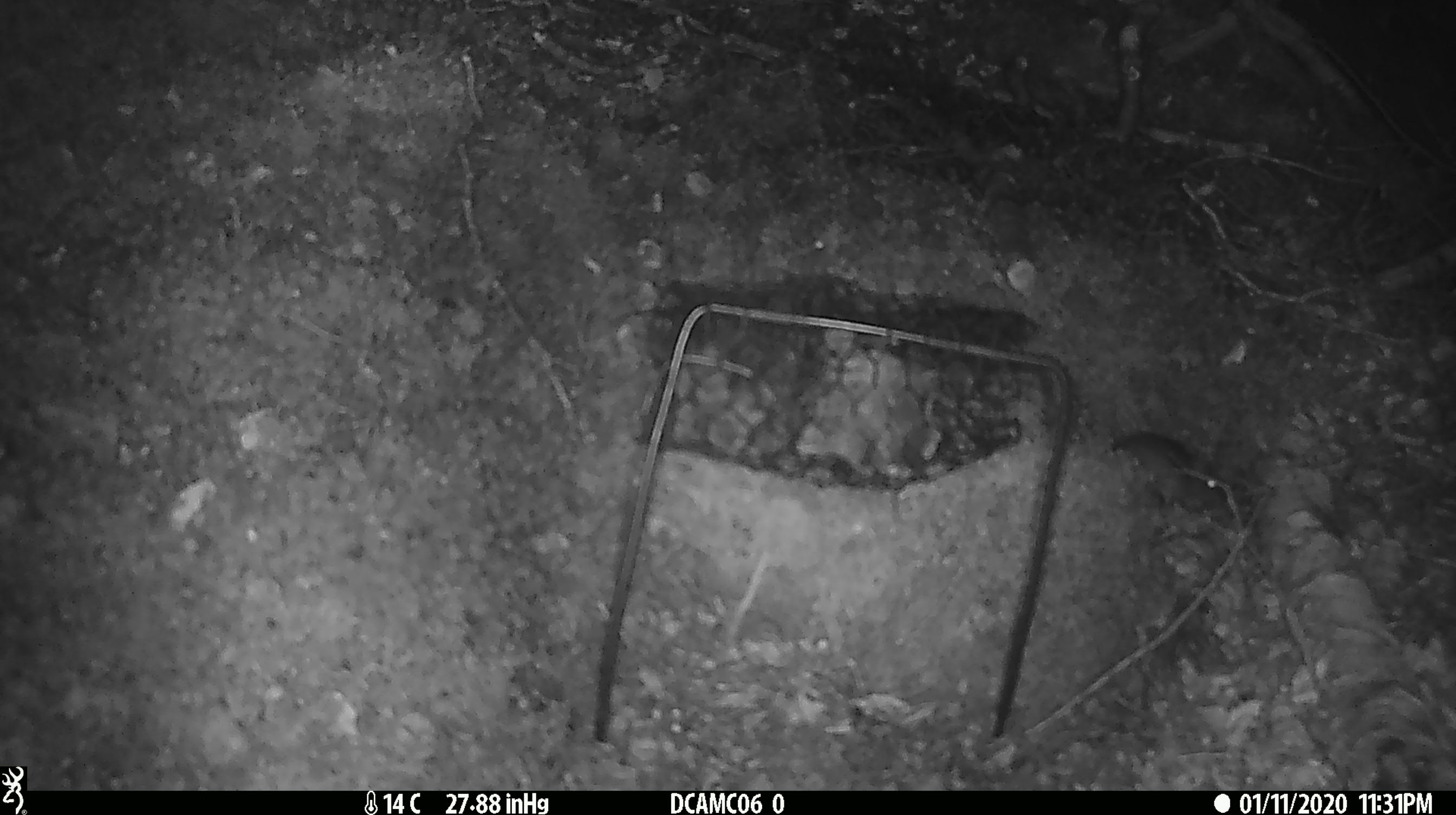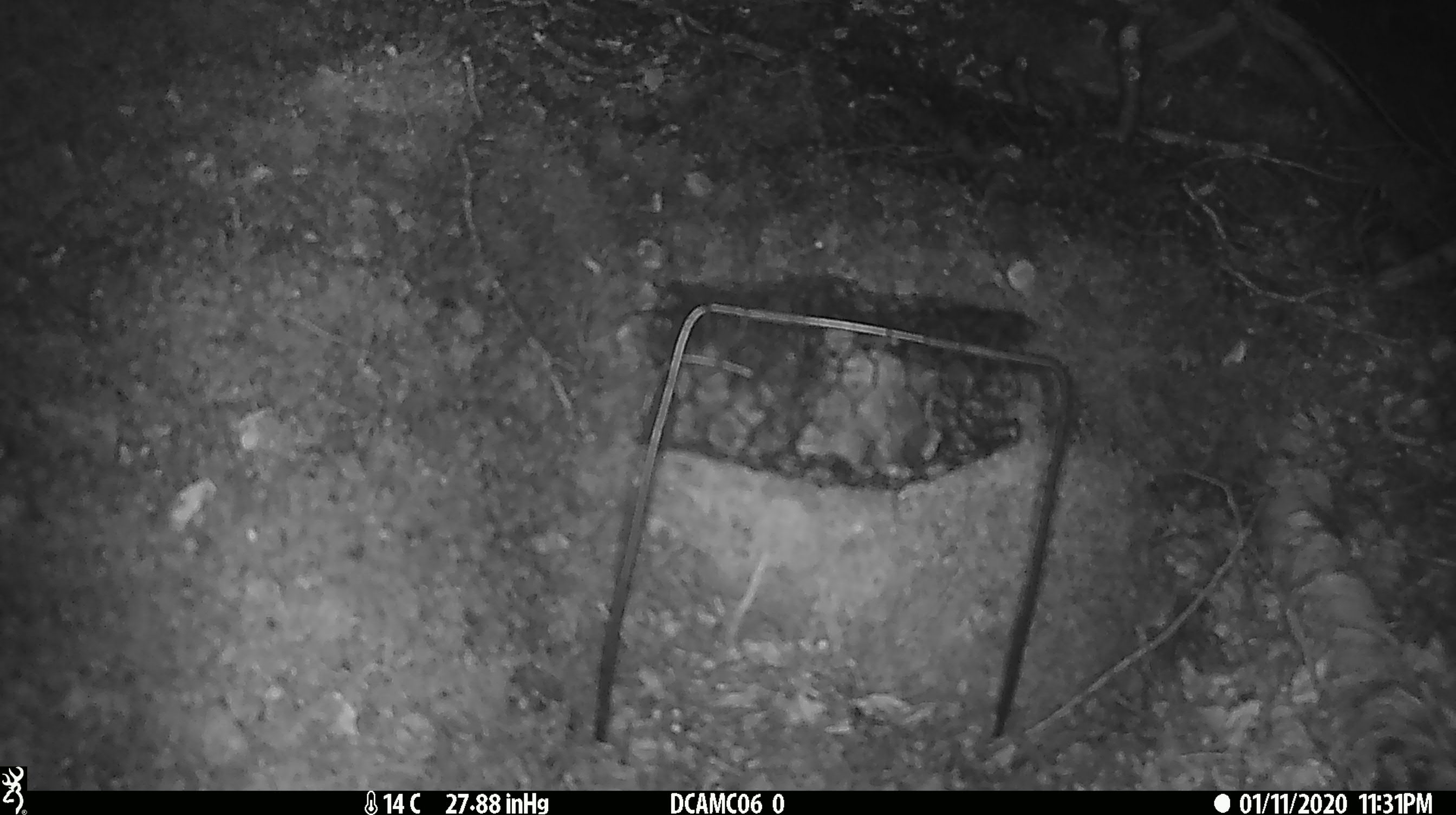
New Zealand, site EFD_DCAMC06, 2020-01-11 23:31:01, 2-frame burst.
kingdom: Animalia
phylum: Chordata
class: Mammalia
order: Rodentia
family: Muridae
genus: Mus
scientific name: Mus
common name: mouse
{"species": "mouse (Mus)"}